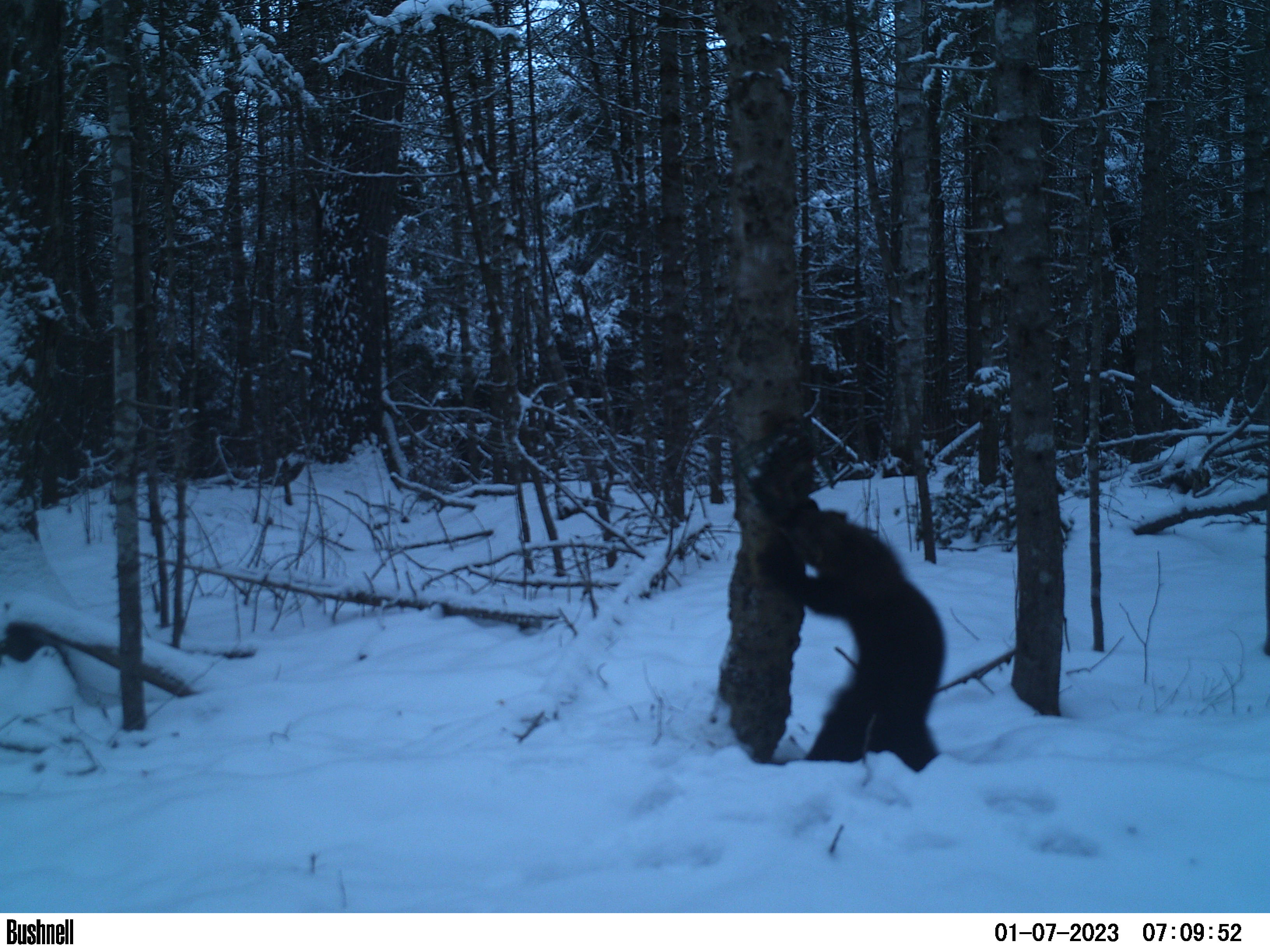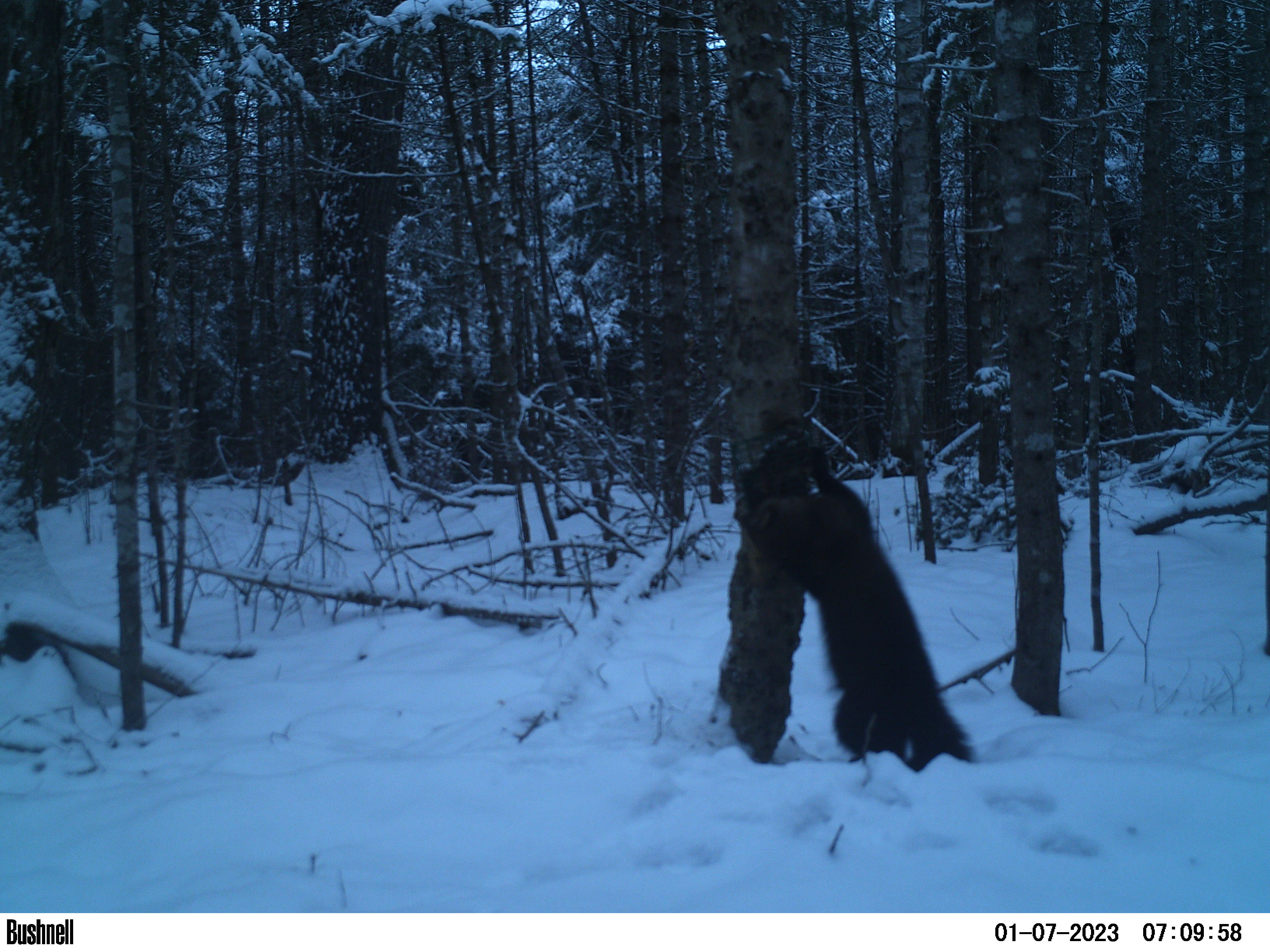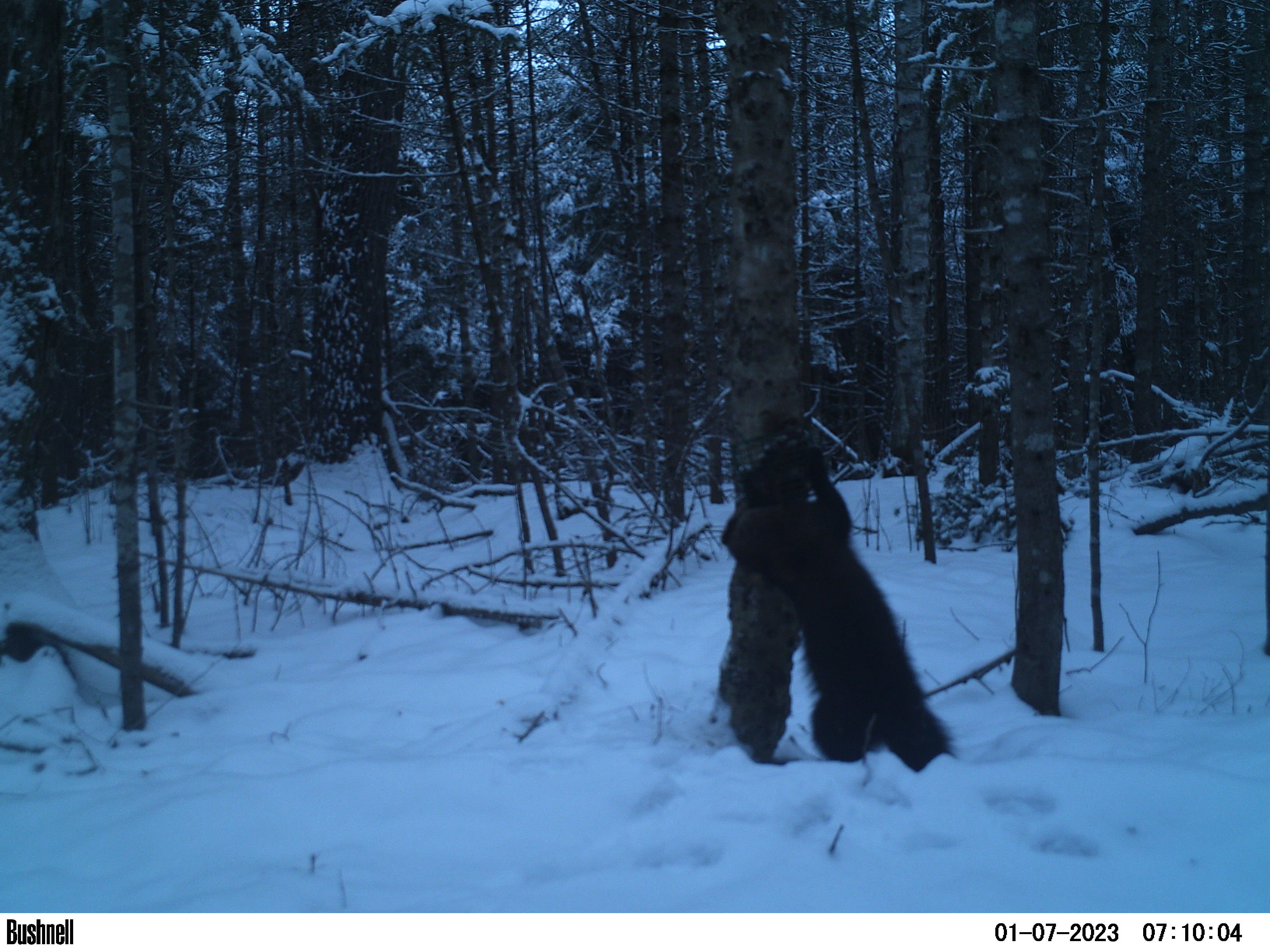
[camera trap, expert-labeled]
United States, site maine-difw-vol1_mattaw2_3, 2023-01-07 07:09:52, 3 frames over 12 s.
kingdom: Animalia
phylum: Chordata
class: Mammalia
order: Carnivora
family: Mustelidae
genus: Pekania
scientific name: Pekania pennanti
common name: fisher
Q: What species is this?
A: Fisher (Pekania pennanti).